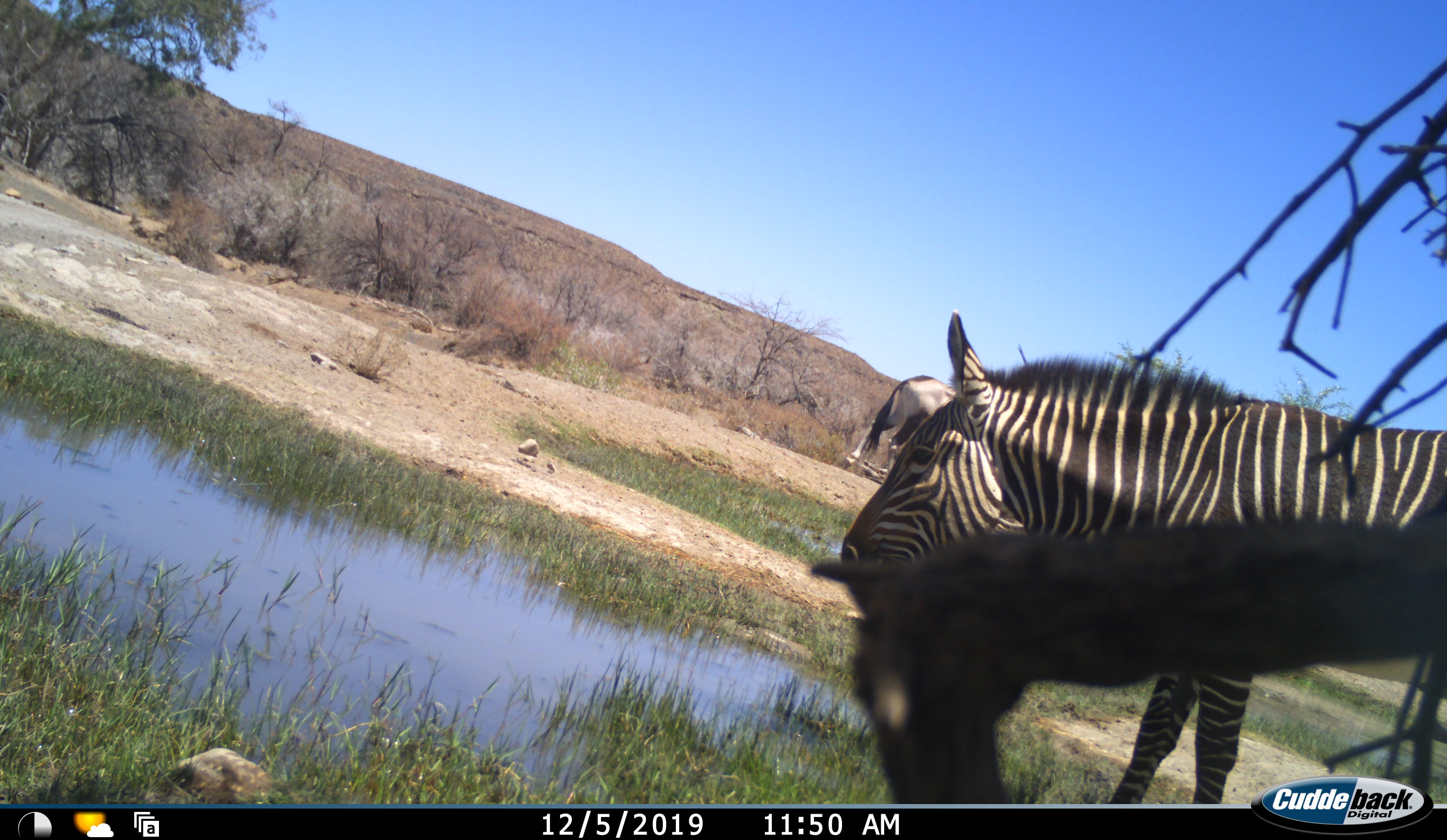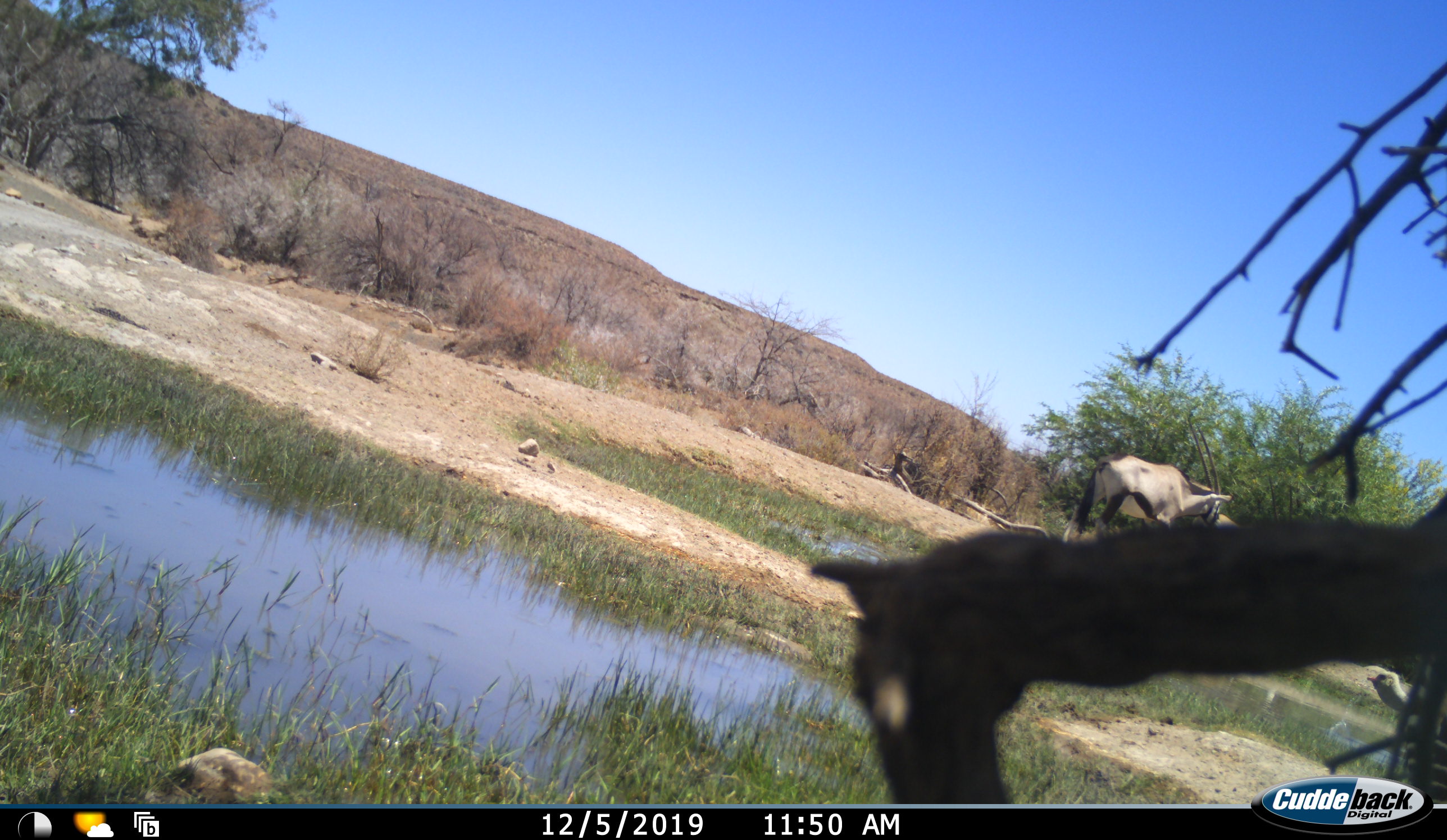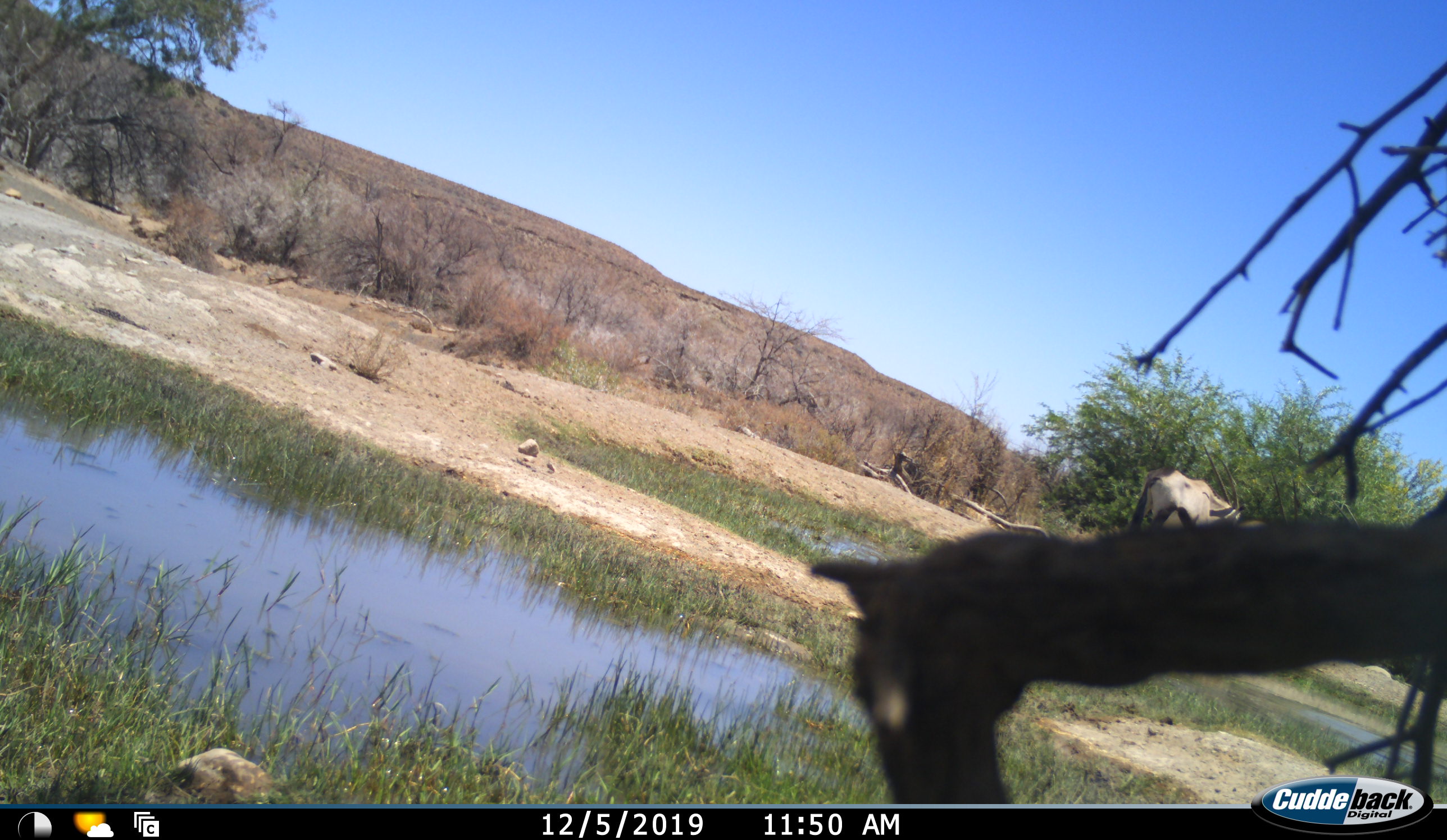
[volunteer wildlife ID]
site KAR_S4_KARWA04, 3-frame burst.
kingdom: Animalia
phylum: Chordata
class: Mammalia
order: Artiodactyla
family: Bovidae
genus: Oryx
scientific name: Oryx gazella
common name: gemsbok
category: oryx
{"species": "oryx (gemsbok) (Oryx gazella)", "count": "1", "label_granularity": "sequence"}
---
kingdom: Animalia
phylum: Chordata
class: Mammalia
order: Perissodactyla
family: Equidae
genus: Equus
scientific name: Equus zebra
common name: mountain zebra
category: zebramountain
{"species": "zebramountain (mountain zebra) (Equus zebra)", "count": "1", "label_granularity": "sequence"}